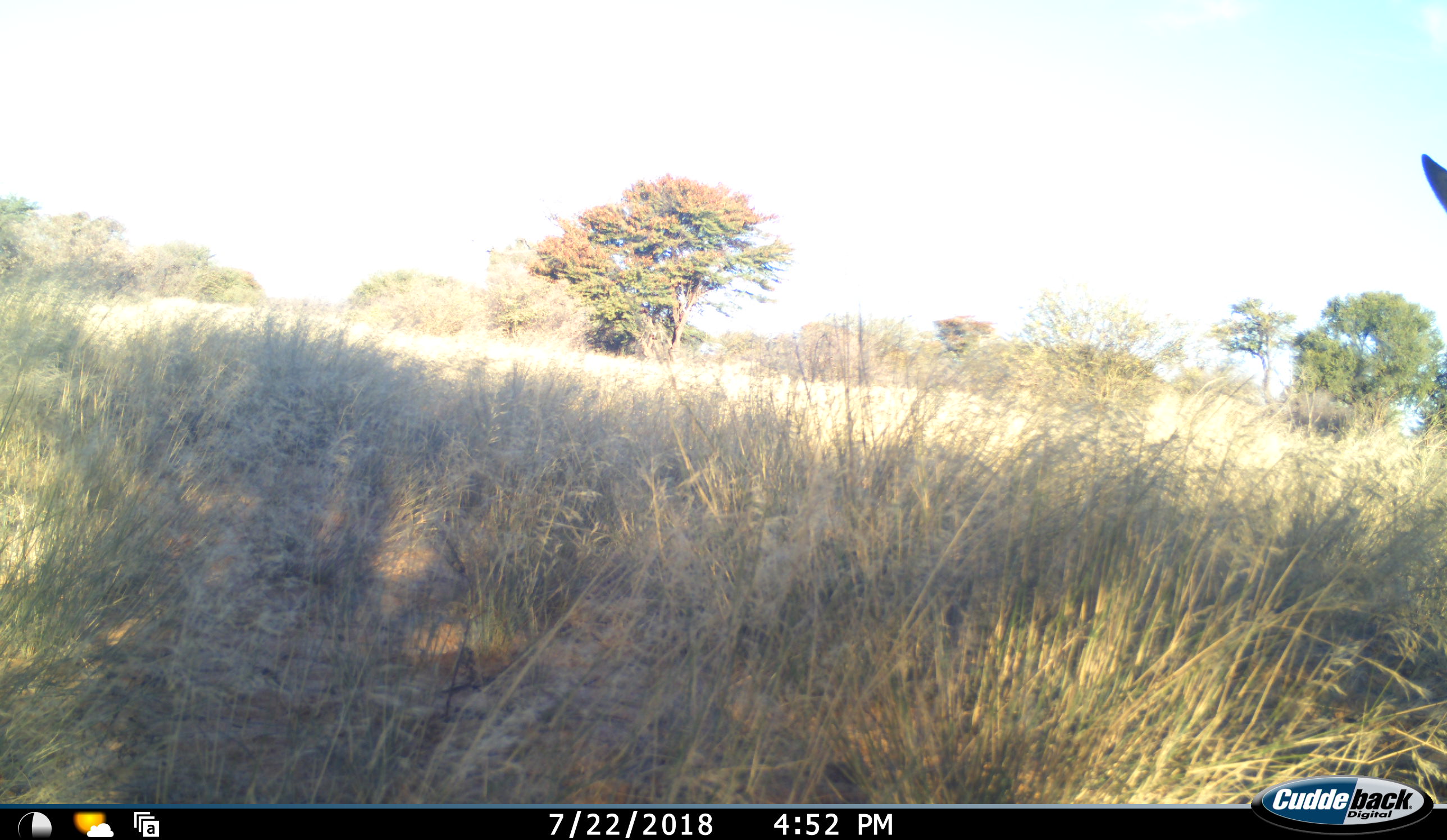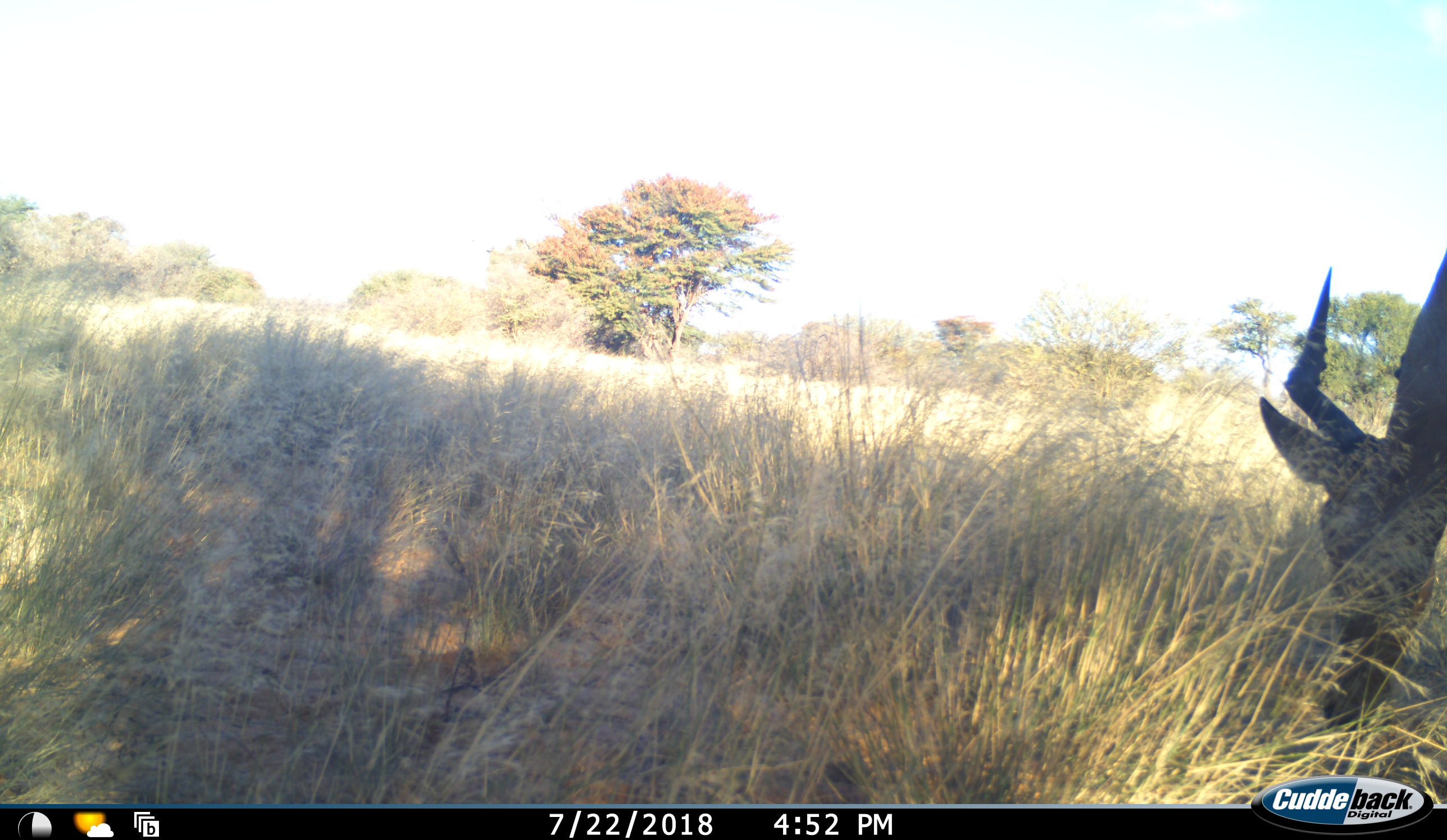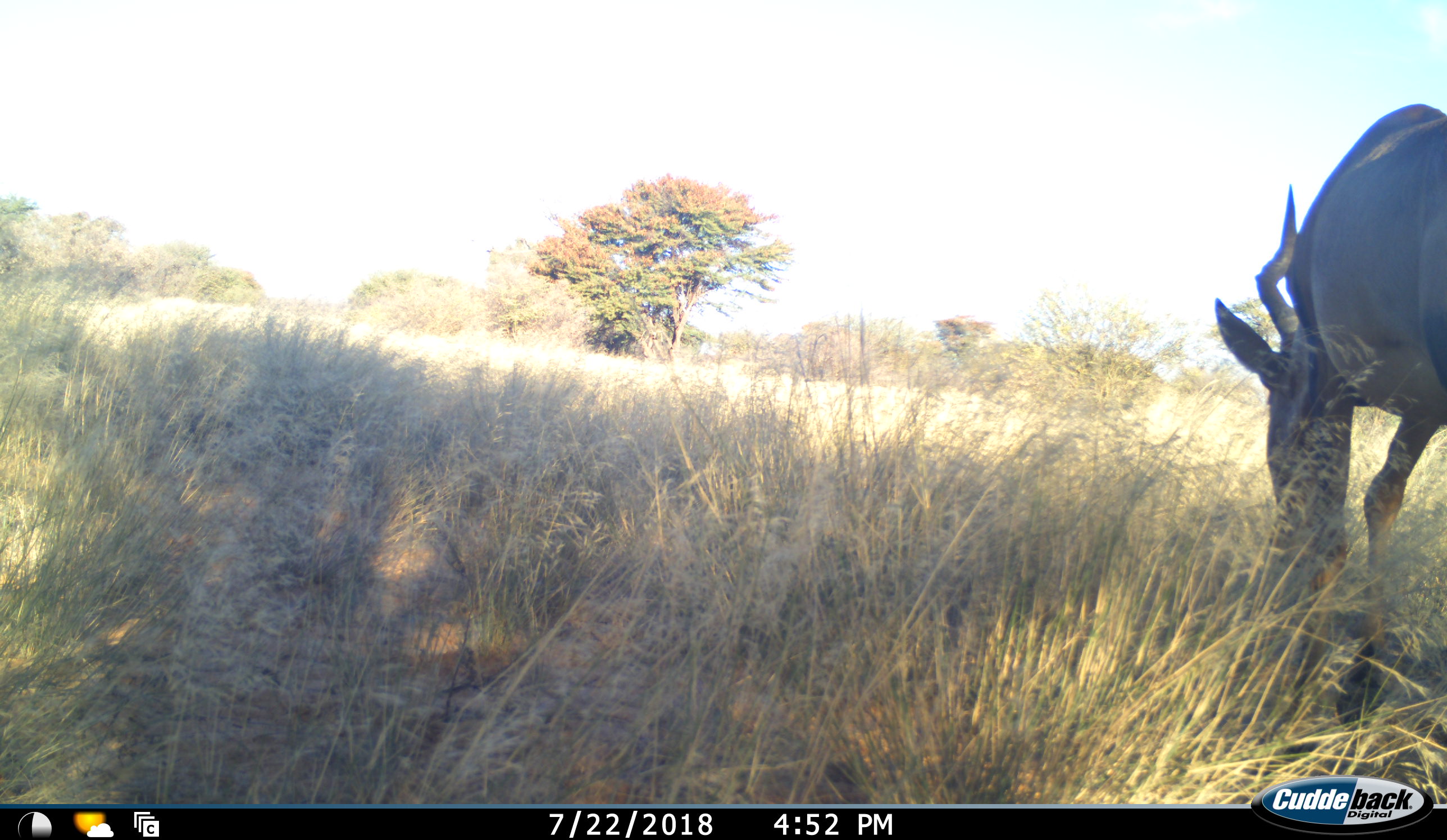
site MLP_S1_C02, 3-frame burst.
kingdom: Animalia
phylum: Chordata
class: Mammalia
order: Artiodactyla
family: Bovidae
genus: Alcelaphus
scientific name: Alcelaphus buselaphus caama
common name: red hartebeest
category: hartebeestred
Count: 1.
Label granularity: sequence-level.